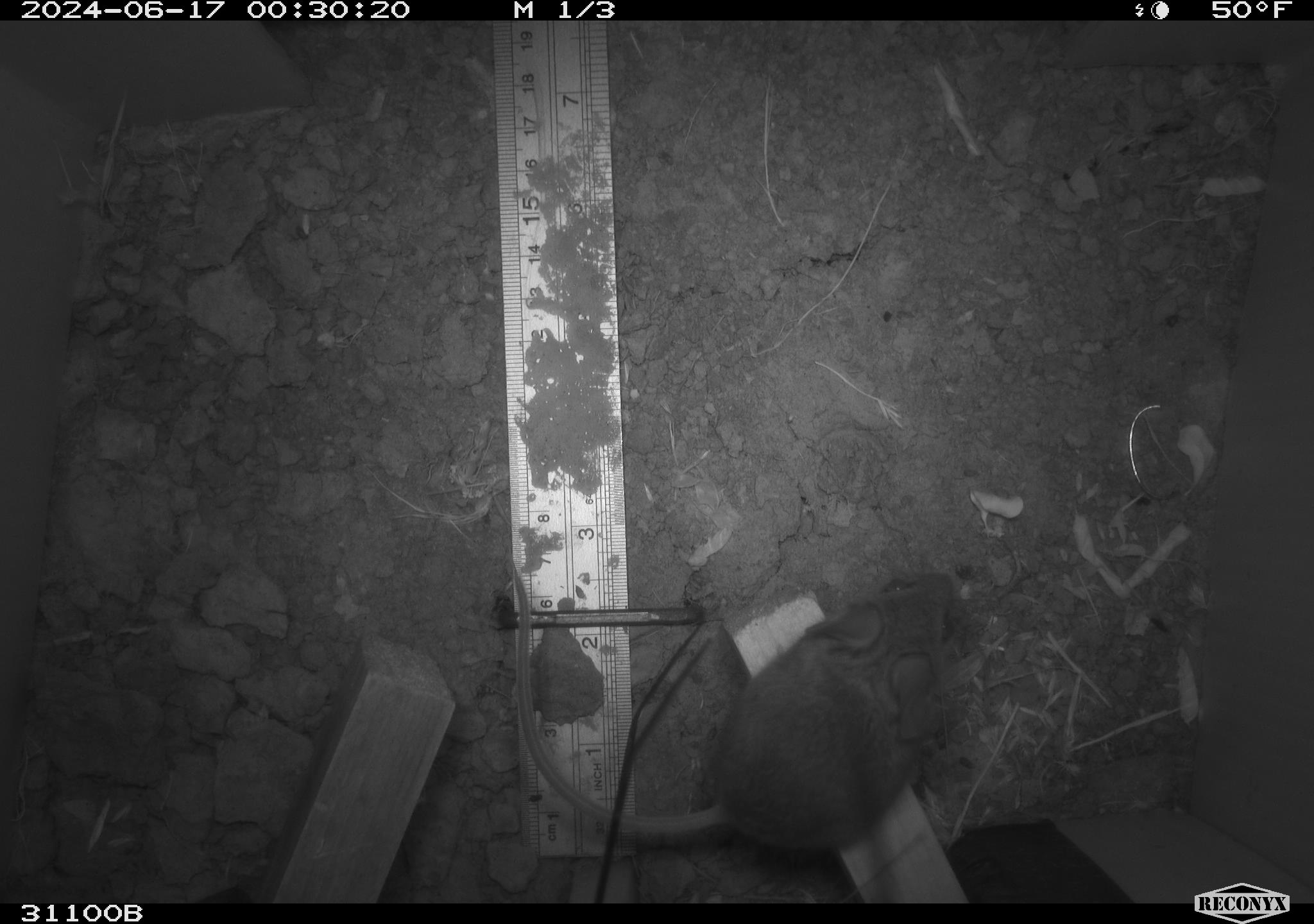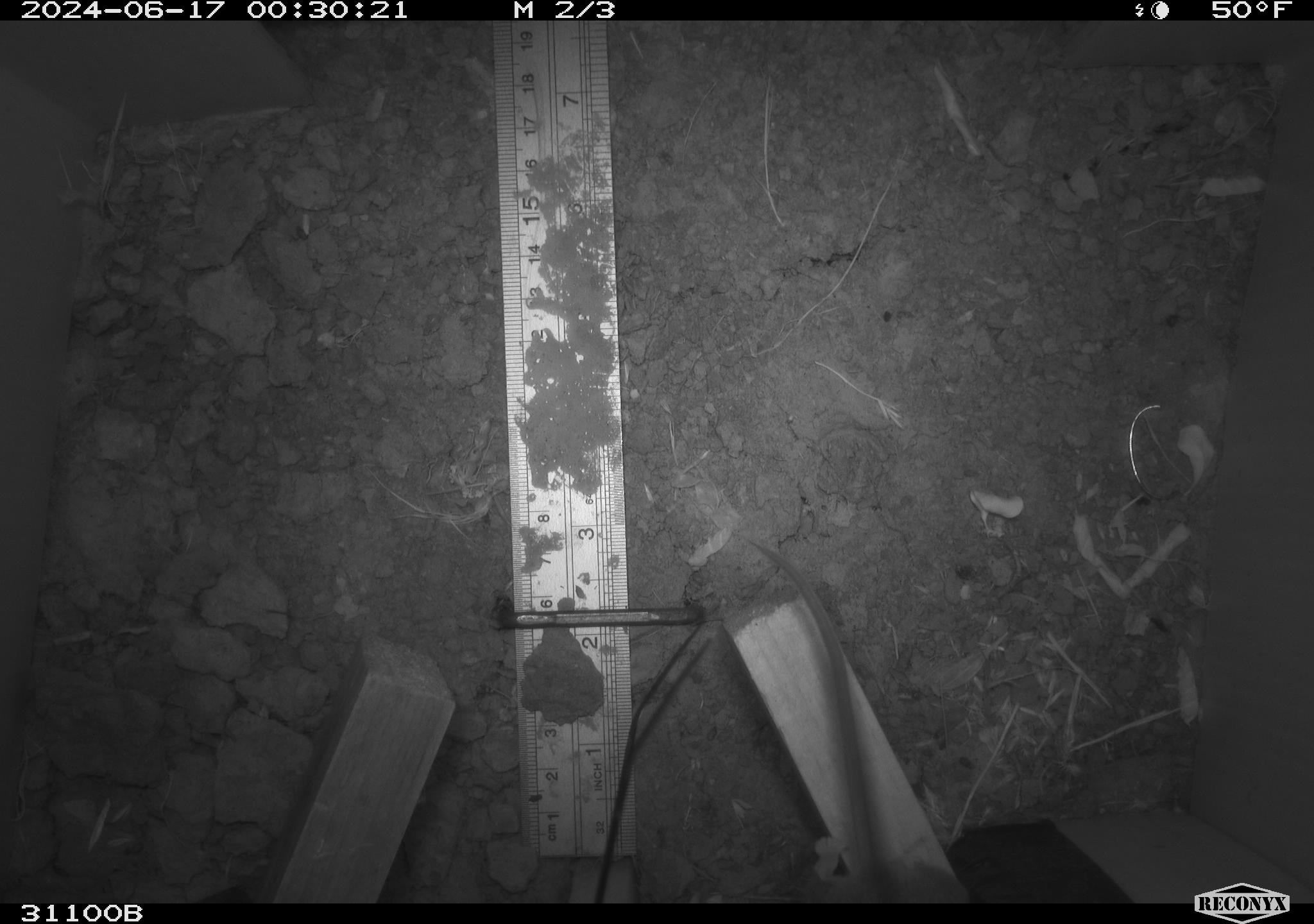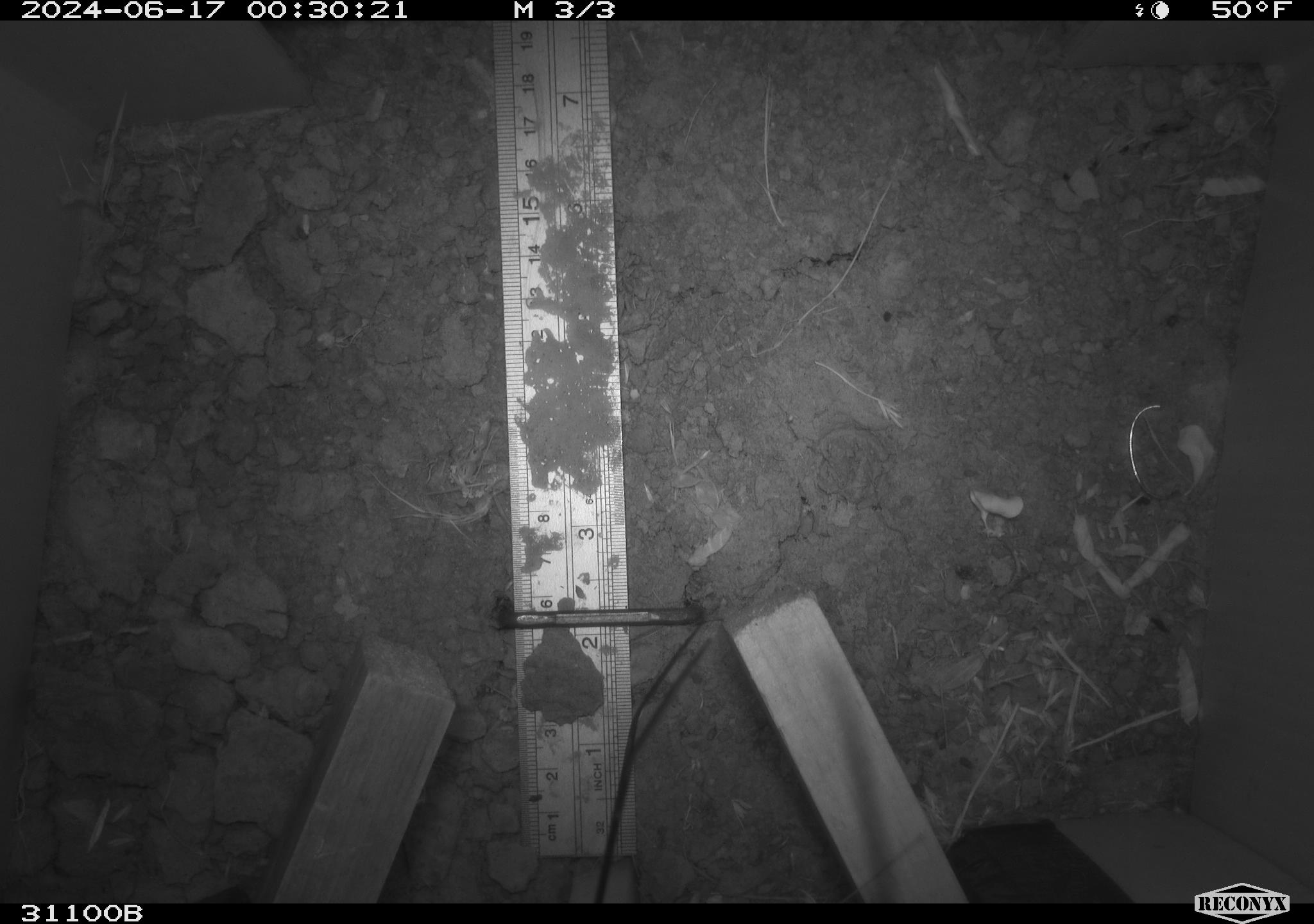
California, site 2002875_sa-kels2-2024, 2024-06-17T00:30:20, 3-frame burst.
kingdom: Animalia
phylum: Chordata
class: Mammalia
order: Rodentia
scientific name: Rodentia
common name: rodent